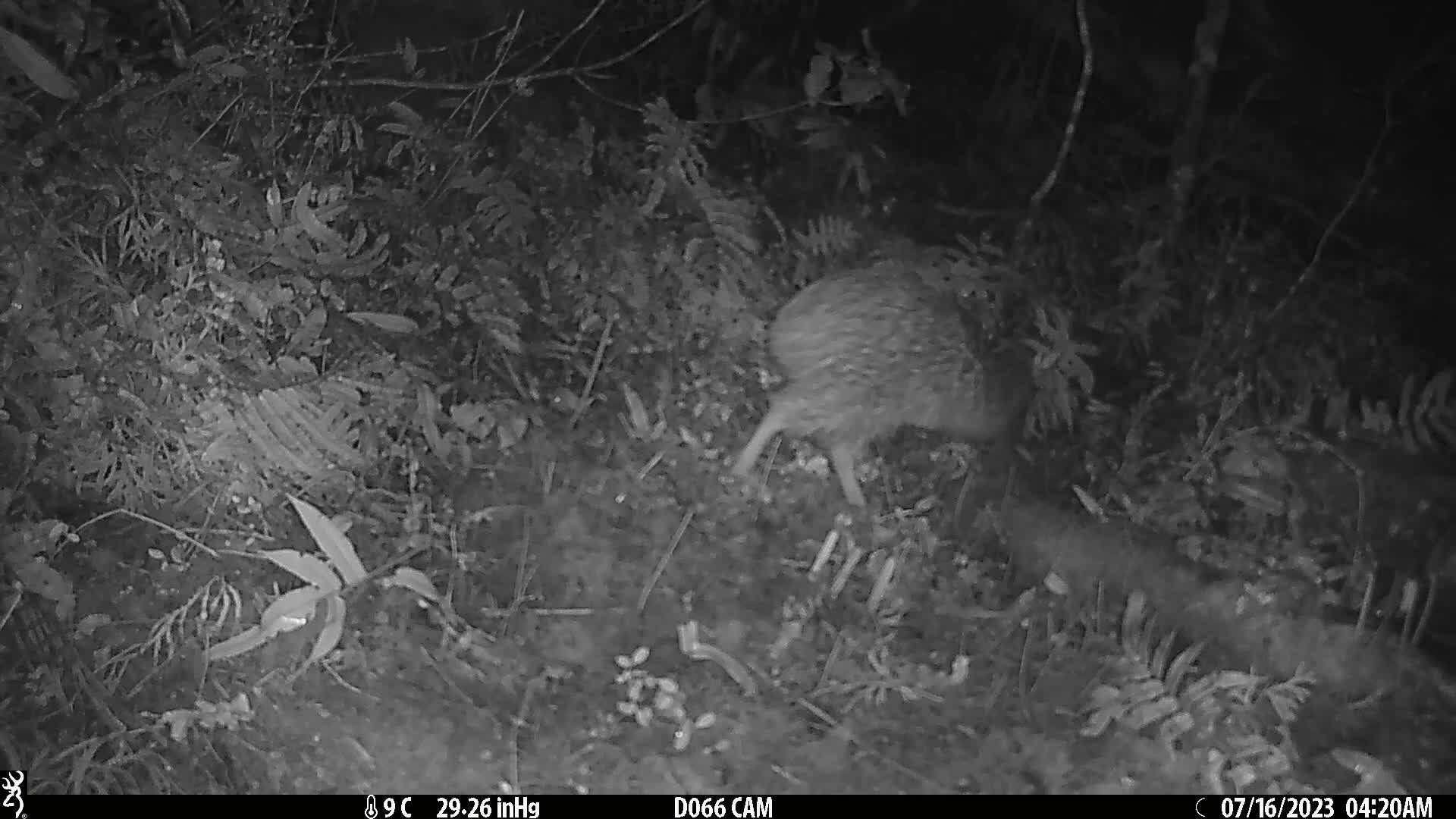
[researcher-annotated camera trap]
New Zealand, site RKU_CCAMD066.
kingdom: Animalia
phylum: Chordata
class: Aves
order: Apterygiformes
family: Apterygidae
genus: Apteryx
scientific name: Apteryx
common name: kiwi